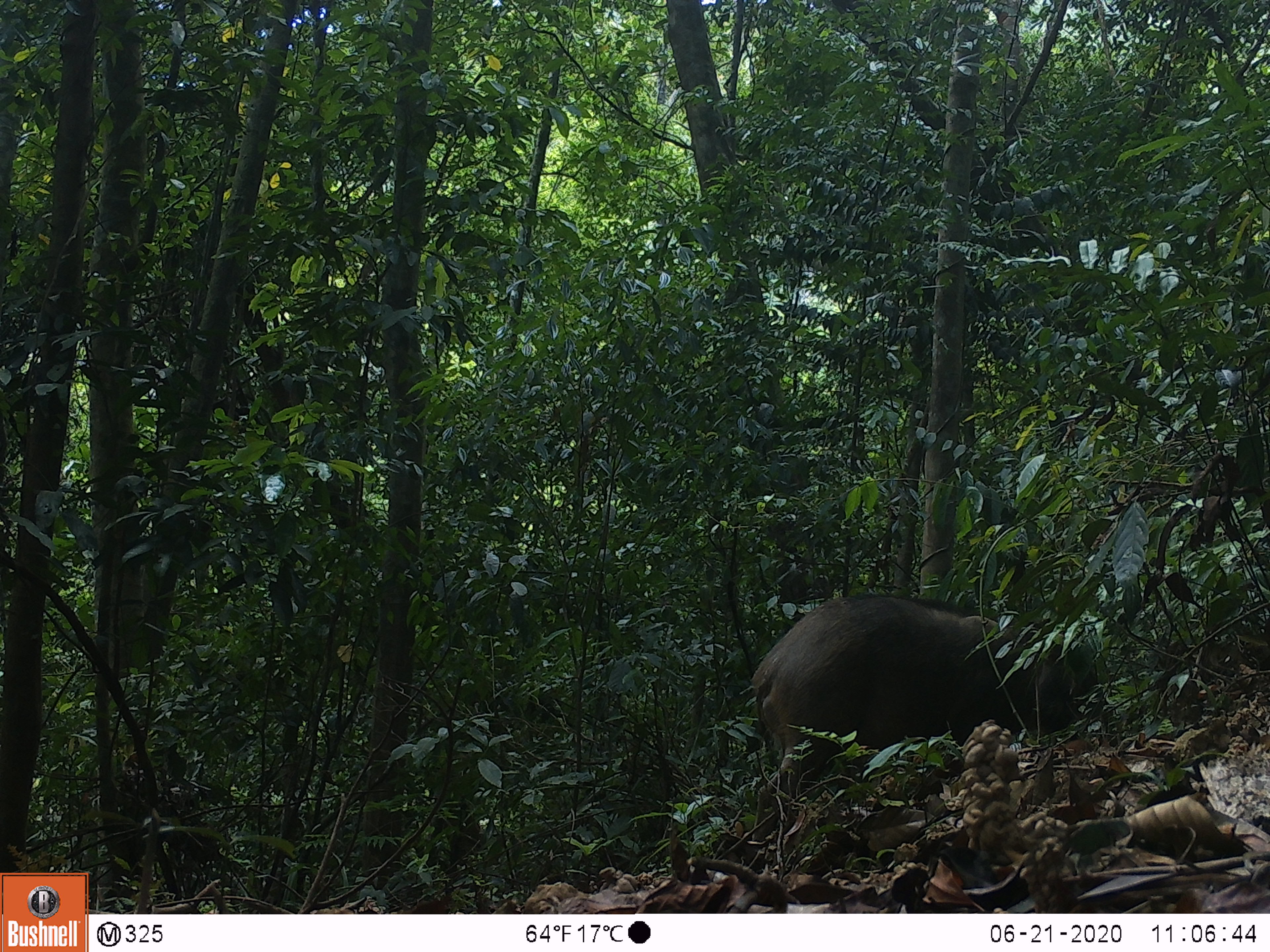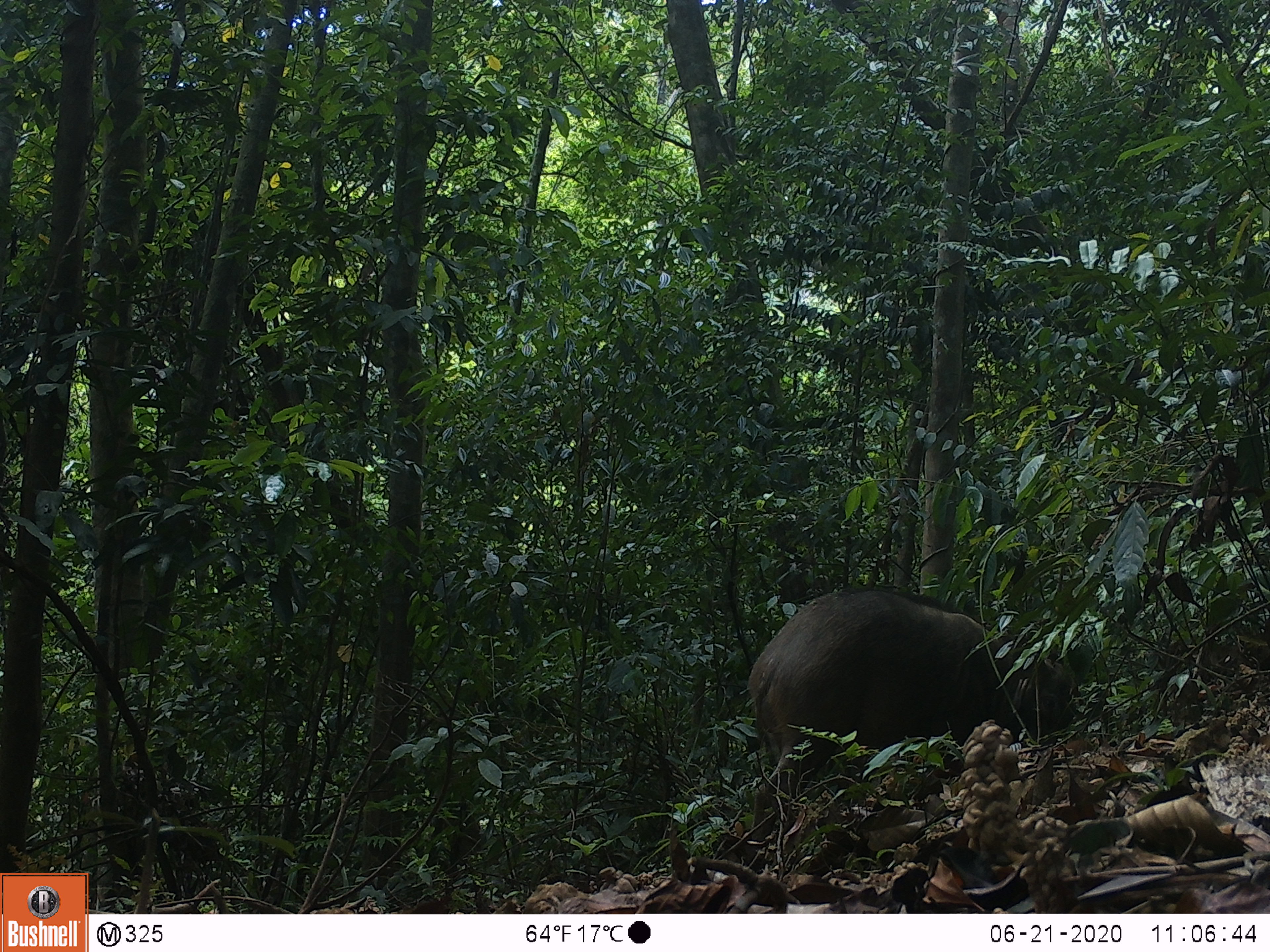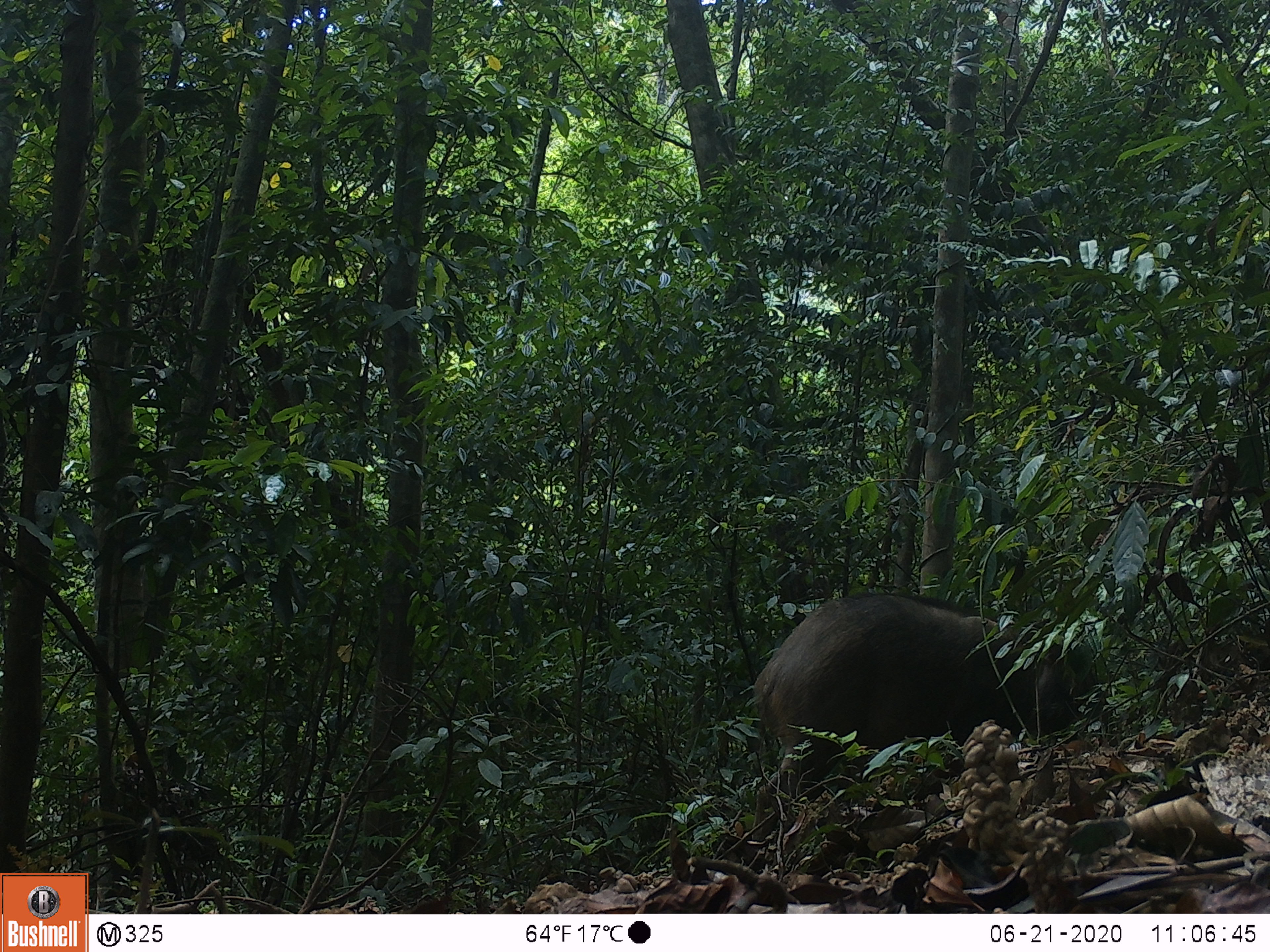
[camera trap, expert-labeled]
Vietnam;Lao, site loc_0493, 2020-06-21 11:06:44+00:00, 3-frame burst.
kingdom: Animalia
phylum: Chordata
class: Mammalia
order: Artiodactyla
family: Suidae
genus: Sus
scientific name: Sus scrofa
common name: eurasian wild pig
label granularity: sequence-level